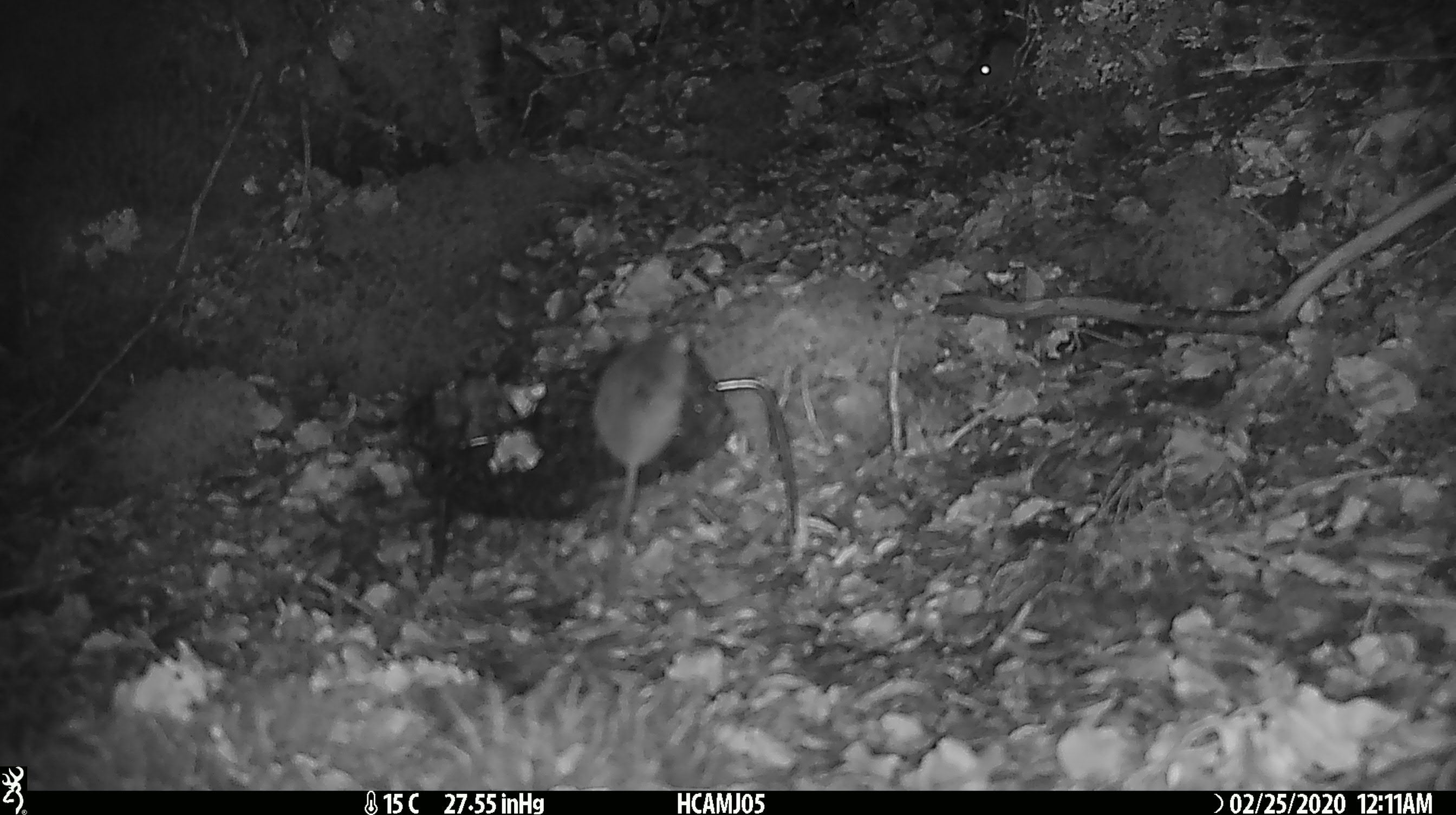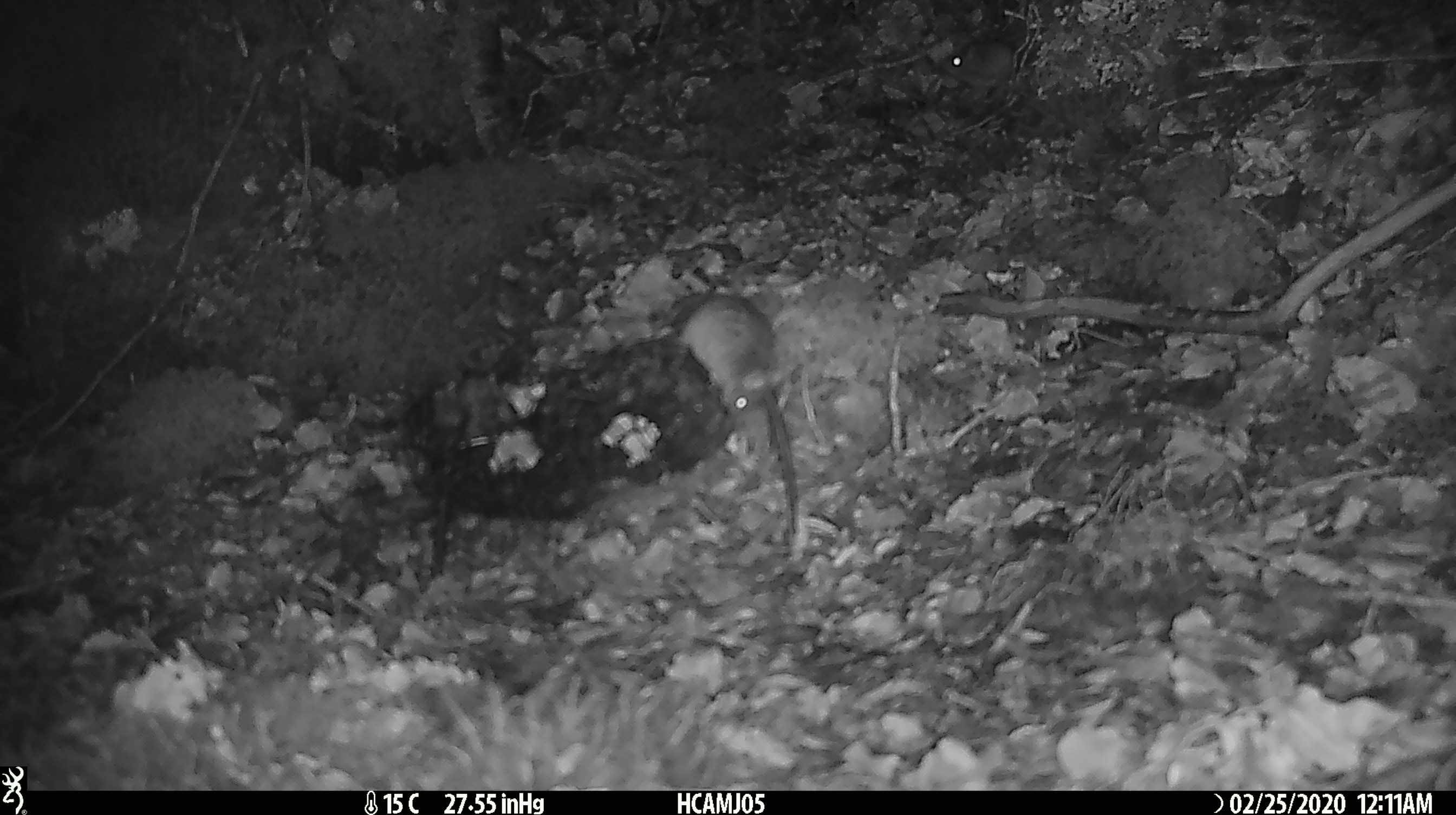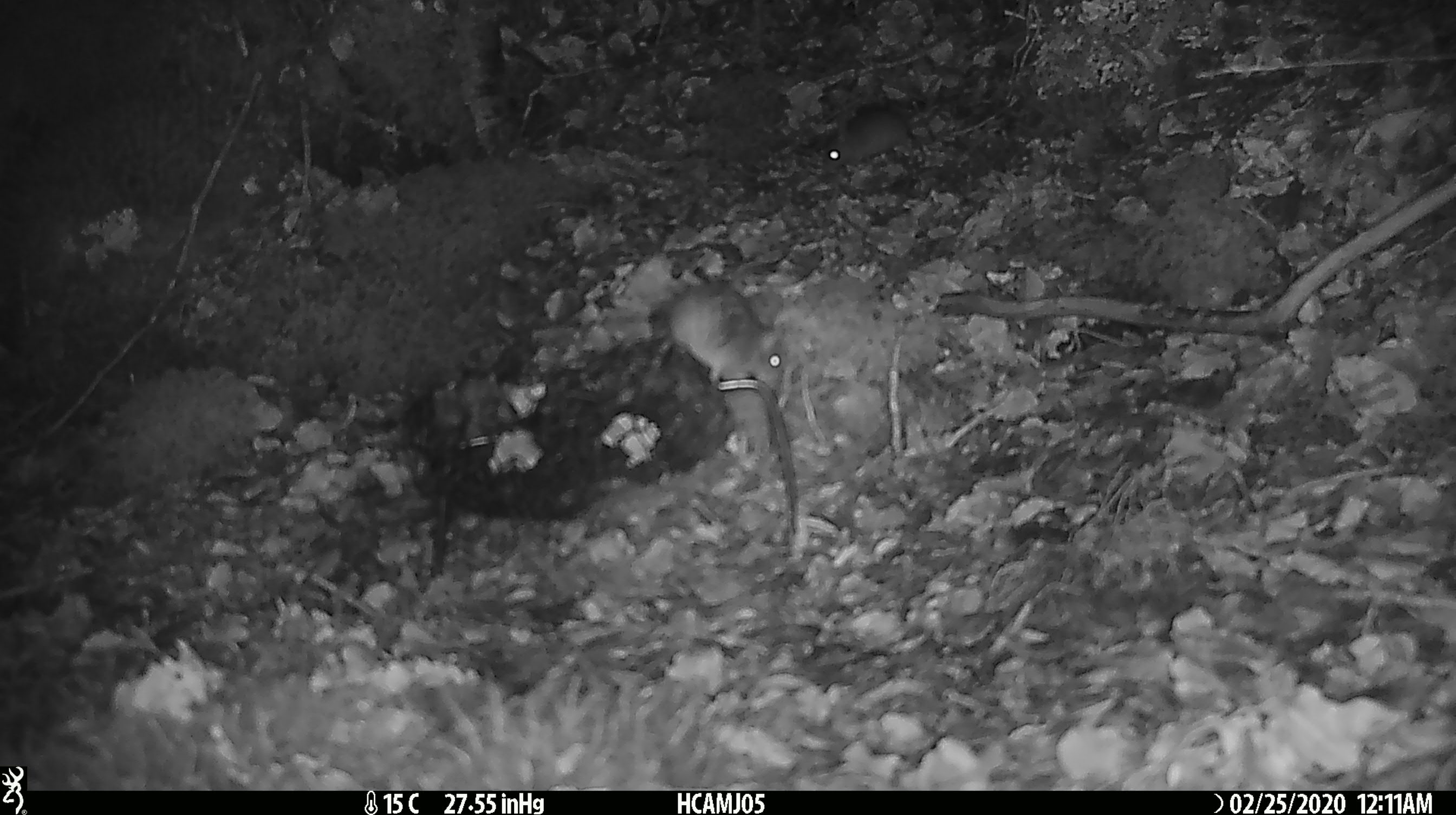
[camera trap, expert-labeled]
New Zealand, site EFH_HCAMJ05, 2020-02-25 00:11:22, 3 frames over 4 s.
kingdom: Animalia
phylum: Chordata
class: Mammalia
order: Rodentia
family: Muridae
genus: Mus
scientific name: Mus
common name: mouse